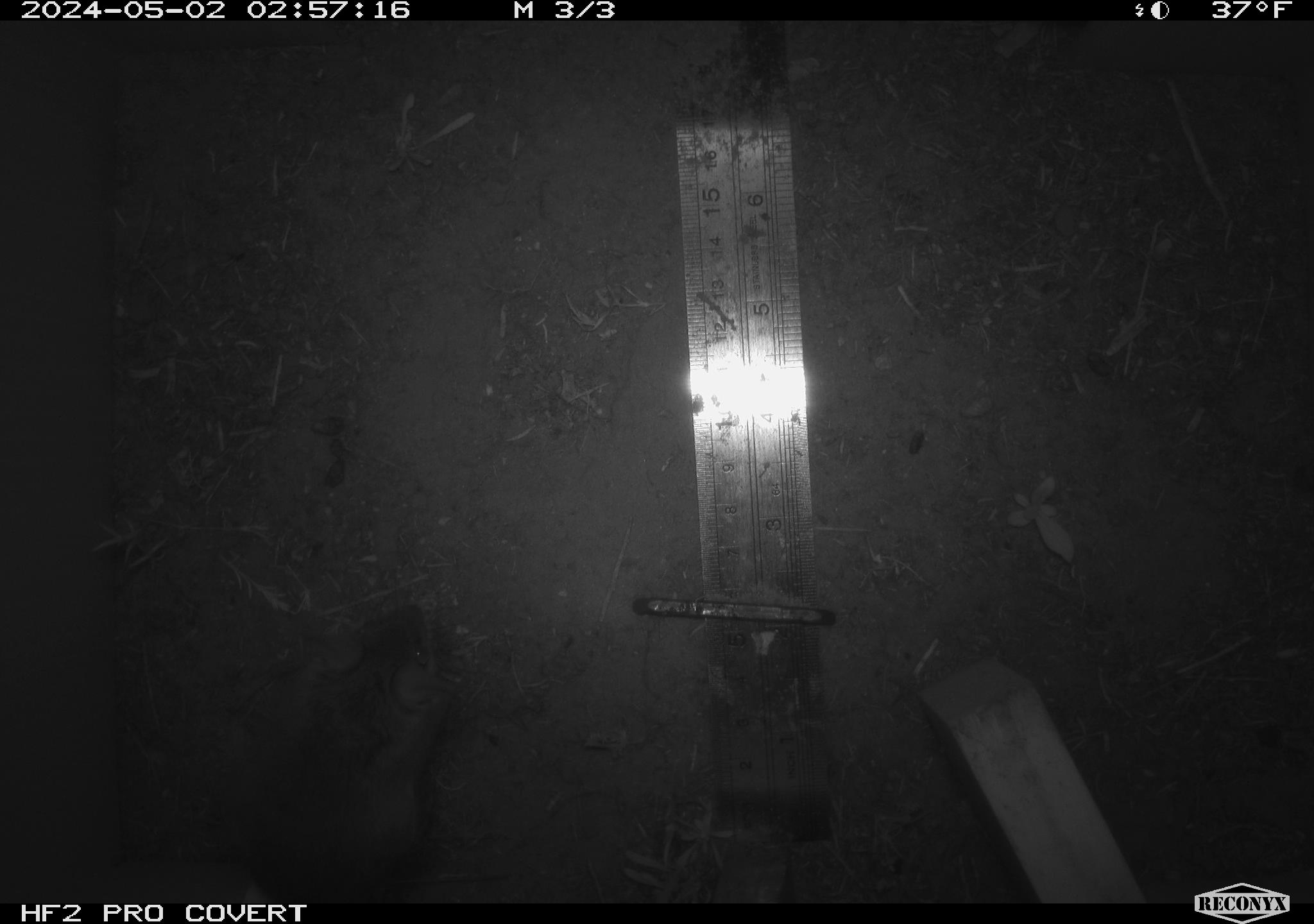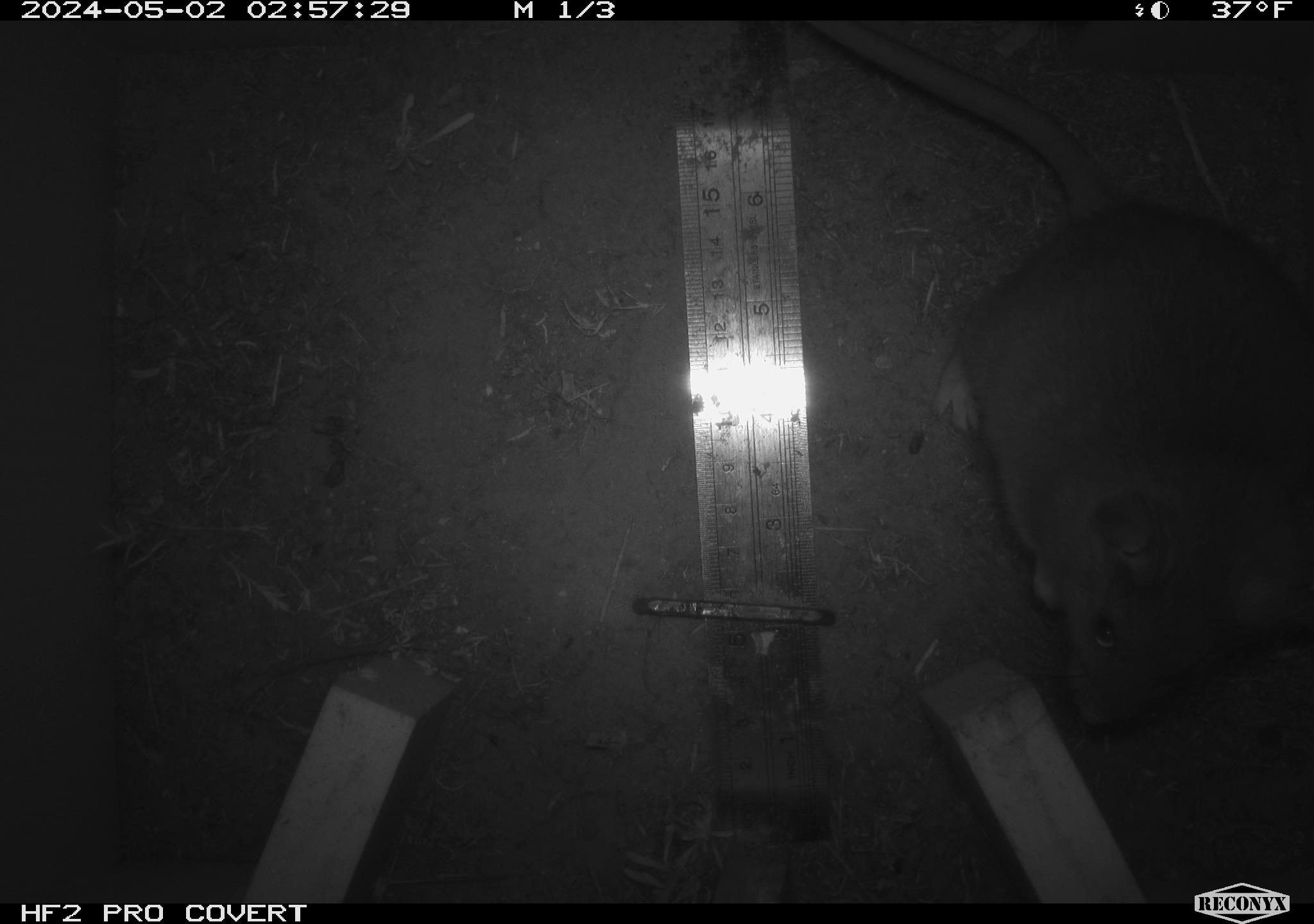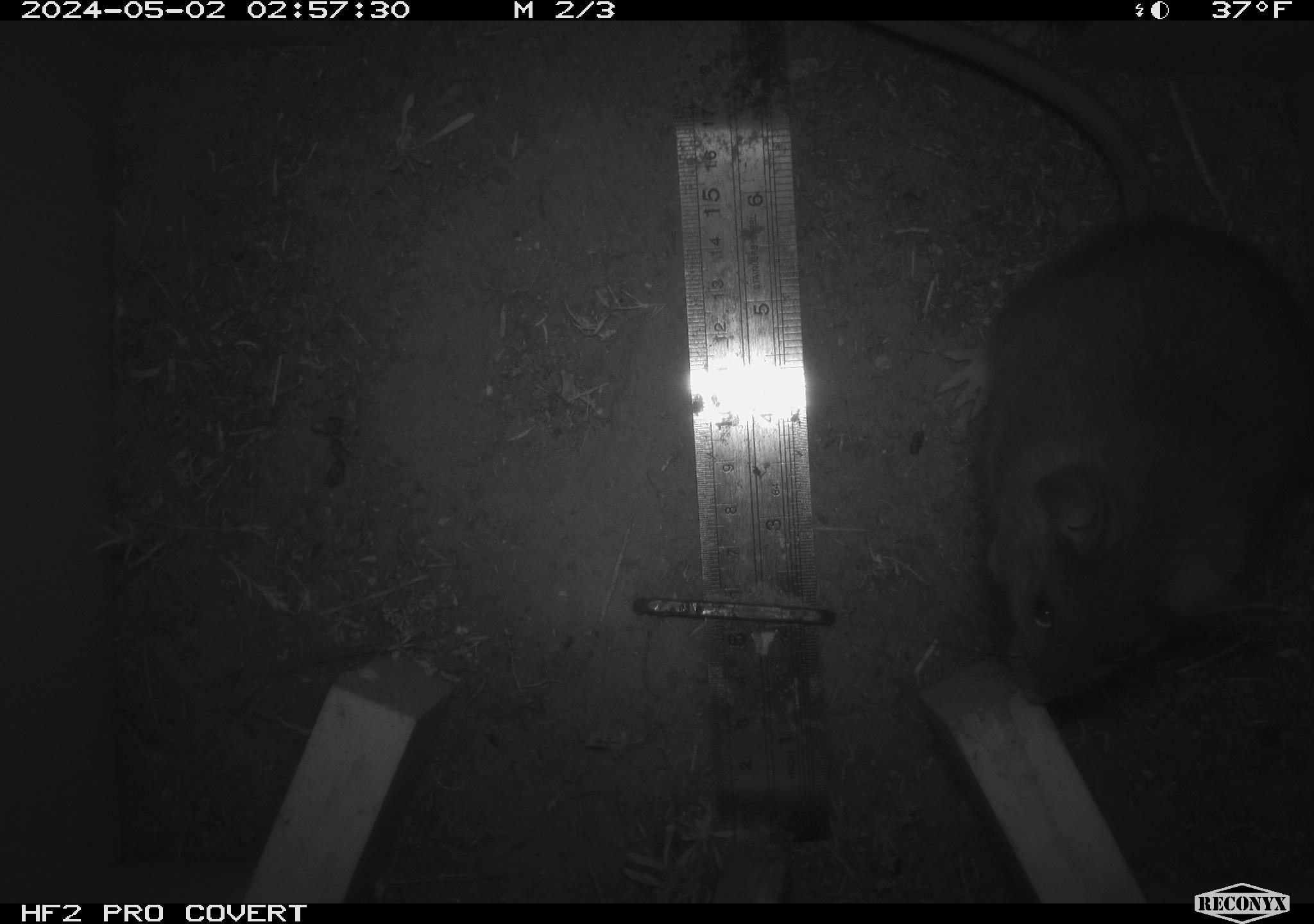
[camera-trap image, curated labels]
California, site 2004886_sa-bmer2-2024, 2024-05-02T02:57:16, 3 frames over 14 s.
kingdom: Animalia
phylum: Chordata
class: Mammalia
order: Rodentia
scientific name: Rodentia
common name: mouse species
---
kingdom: Animalia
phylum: Chordata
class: Mammalia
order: Rodentia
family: Cricetidae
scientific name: Cricetidae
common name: hamsters, voles, lemmings, and allies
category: cricetidae family